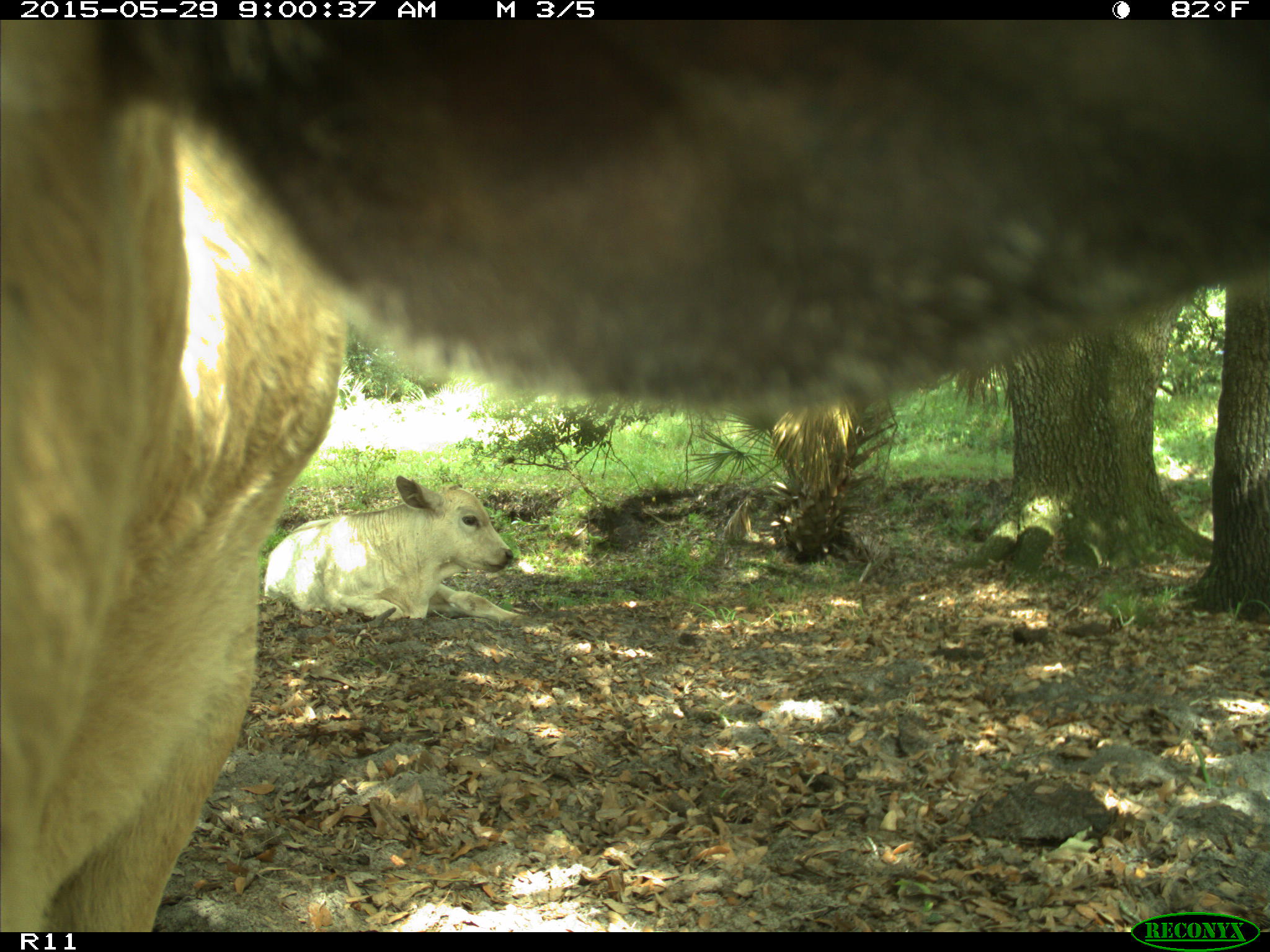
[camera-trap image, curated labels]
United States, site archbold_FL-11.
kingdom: Animalia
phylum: Chordata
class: Mammalia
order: Artiodactyla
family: Bovidae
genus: Bos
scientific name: Bos taurus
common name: domestic cow